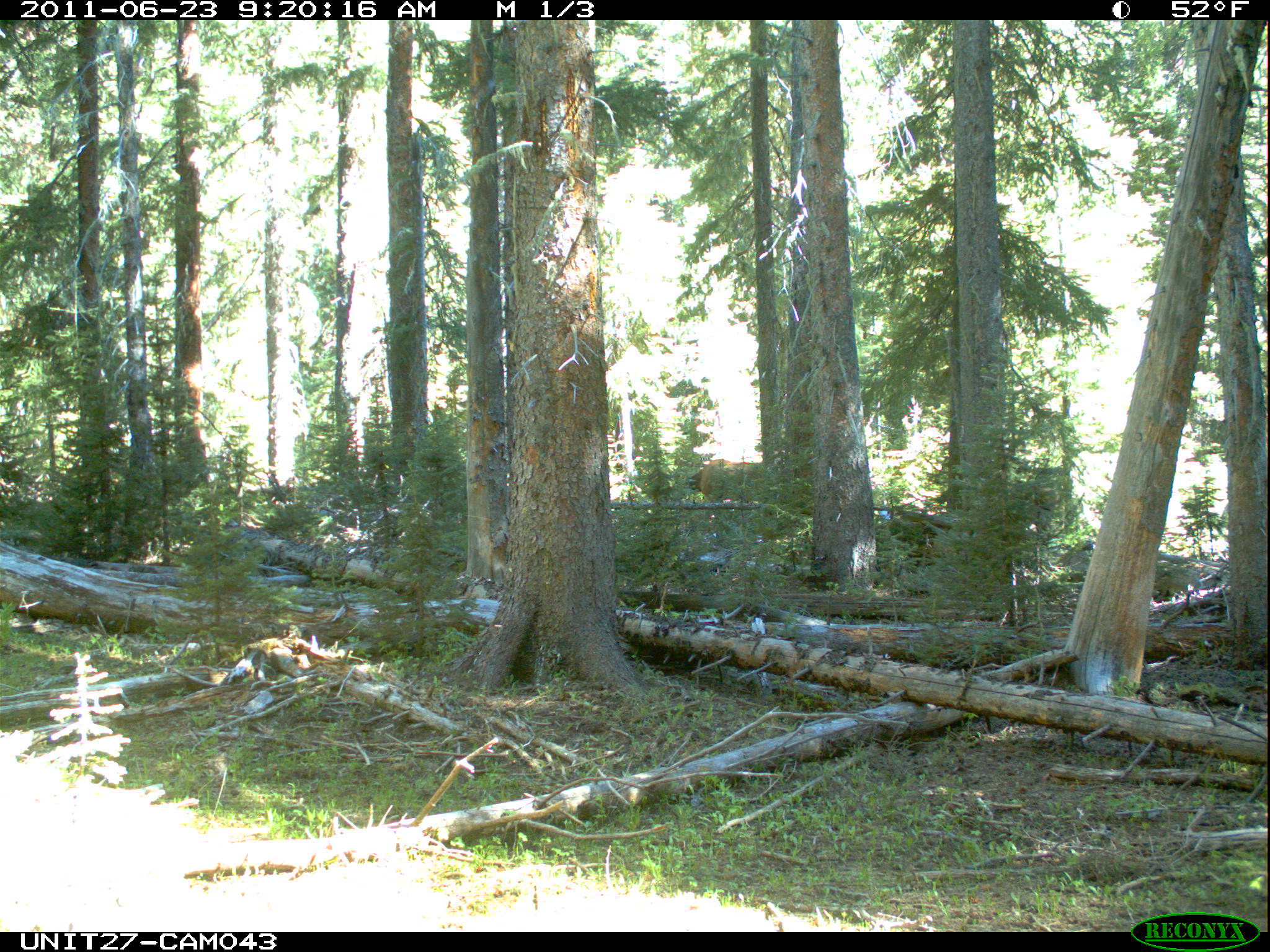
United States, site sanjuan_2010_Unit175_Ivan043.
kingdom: Animalia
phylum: Chordata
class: Mammalia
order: Artiodactyla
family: Cervidae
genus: Cervus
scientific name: Cervus elaphus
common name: red deer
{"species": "Cervus elaphus (red deer)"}